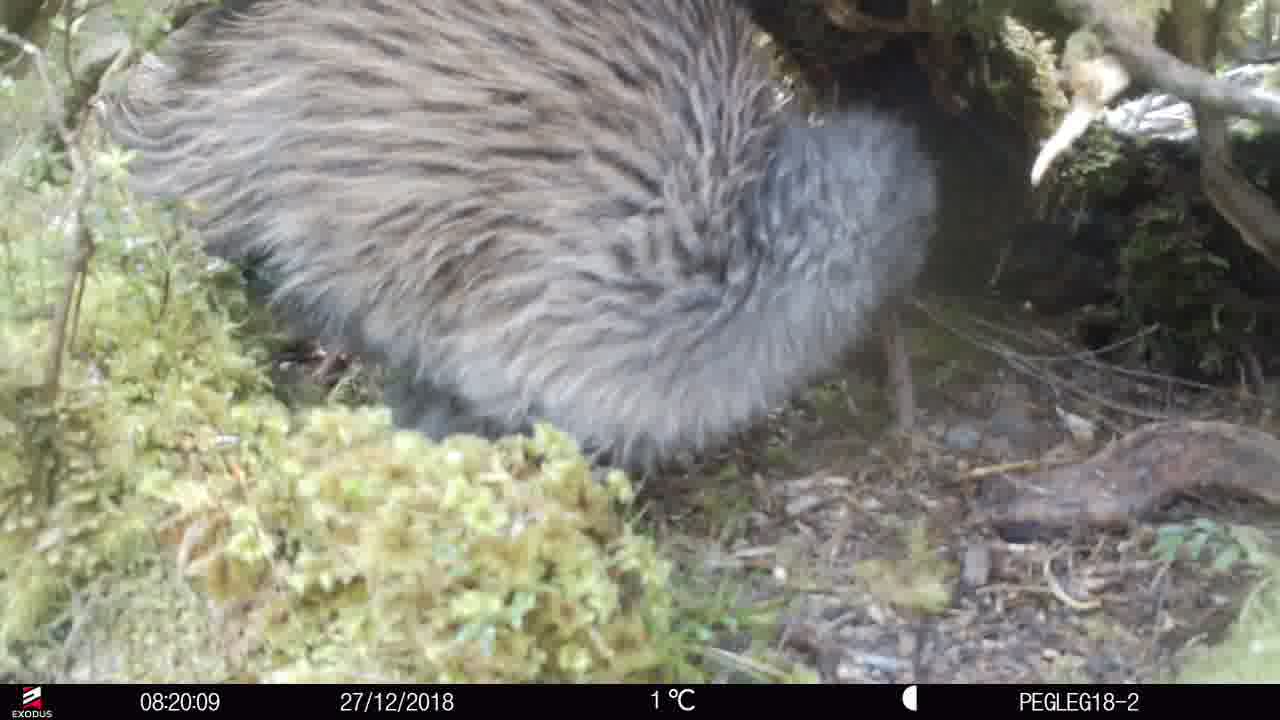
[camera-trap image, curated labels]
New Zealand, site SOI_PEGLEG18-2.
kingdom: Animalia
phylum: Chordata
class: Aves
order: Apterygiformes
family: Apterygidae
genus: Apteryx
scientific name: Apteryx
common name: kiwi